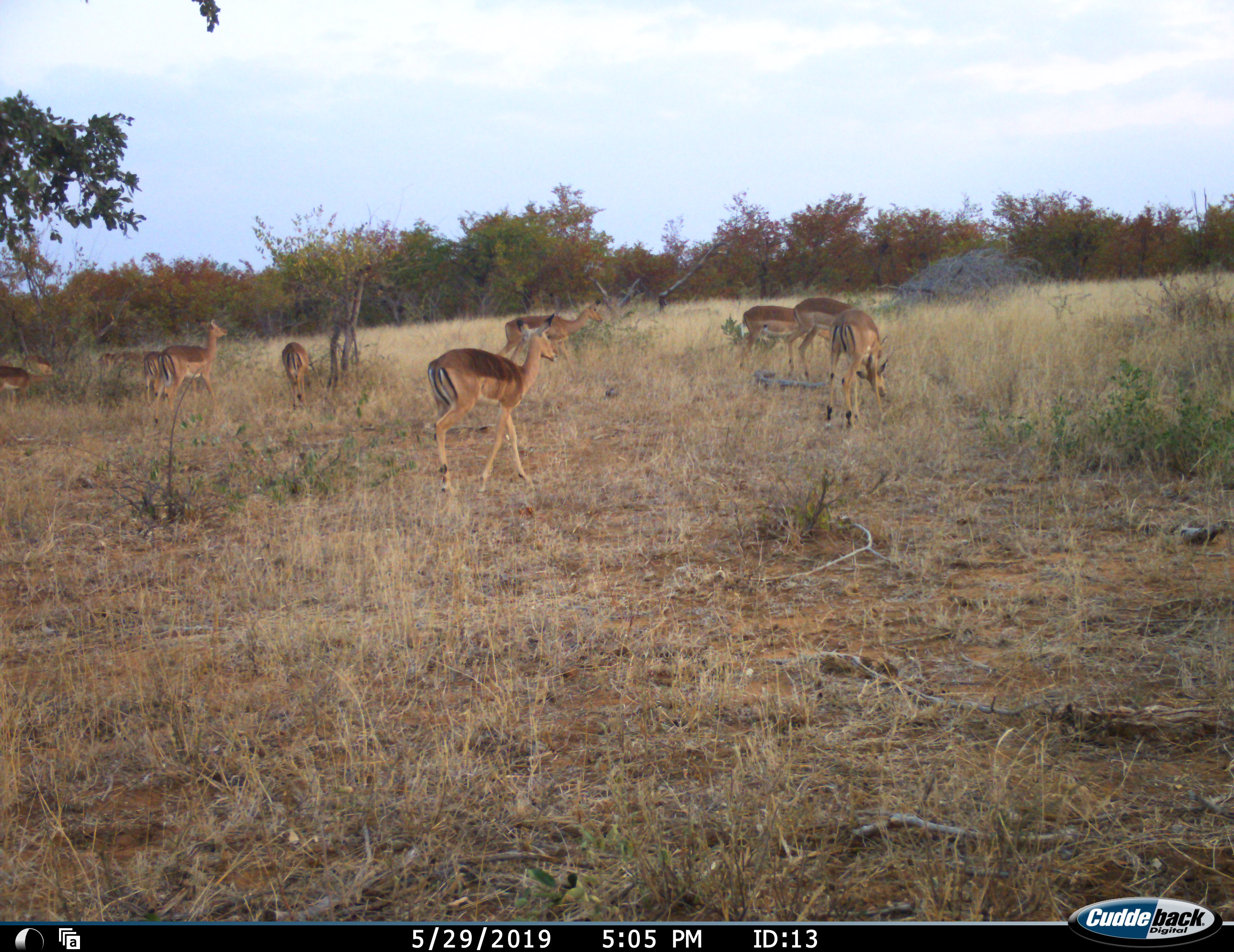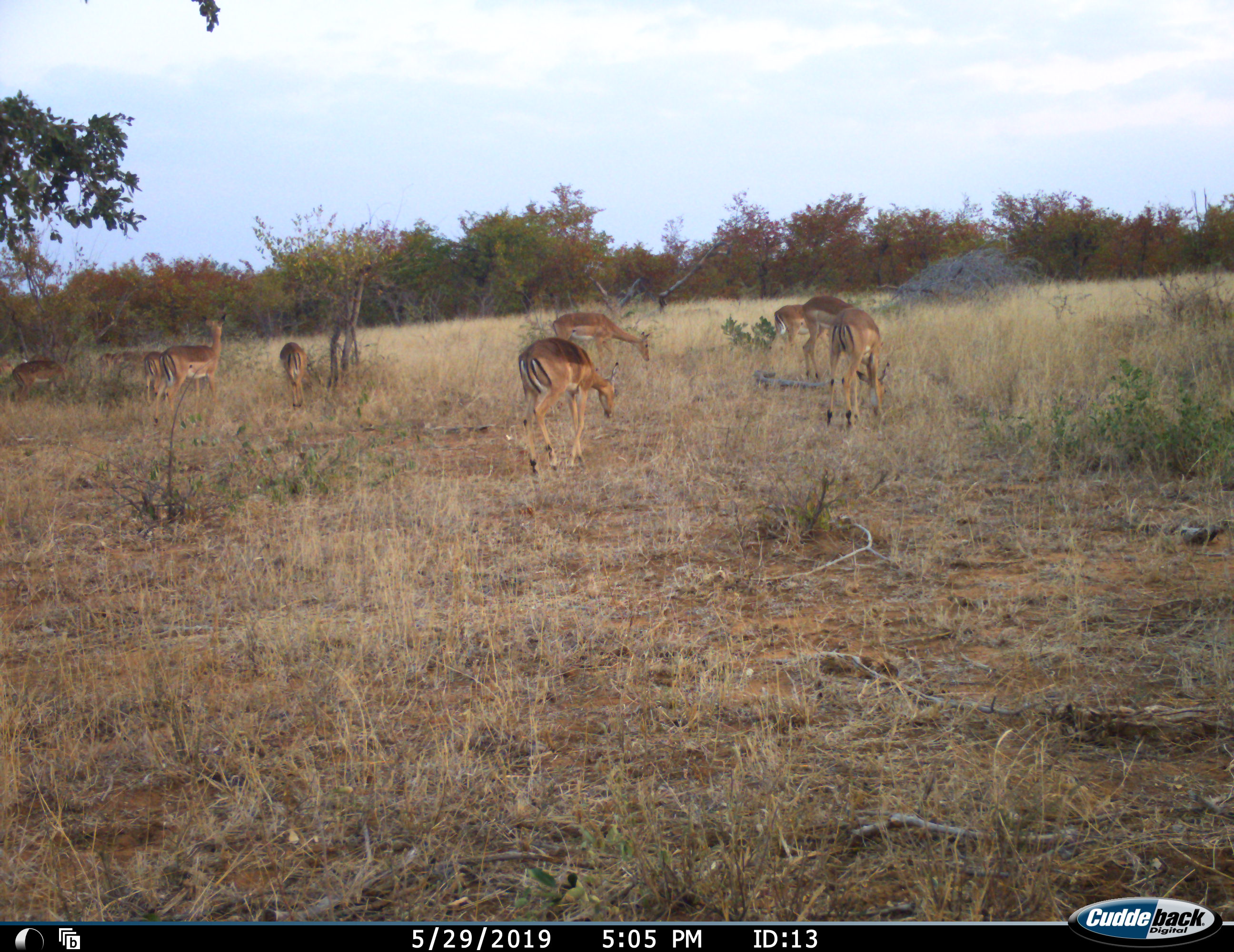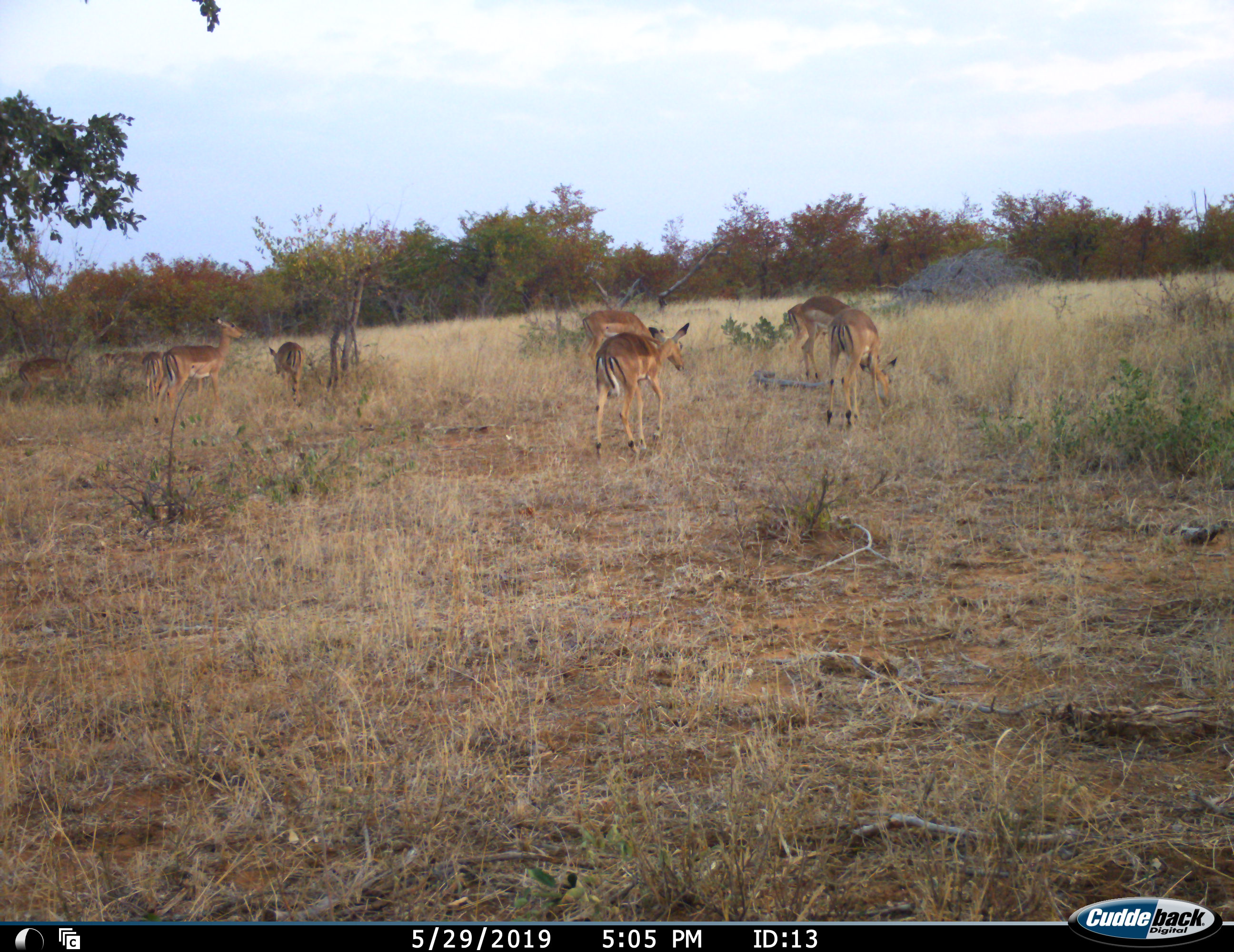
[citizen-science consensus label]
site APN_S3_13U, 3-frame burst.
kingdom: Animalia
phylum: Chordata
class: Mammalia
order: Artiodactyla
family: Bovidae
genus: Aepyceros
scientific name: Aepyceros melampus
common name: impala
Impala (Aepyceros melampus), count 11-50. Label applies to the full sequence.